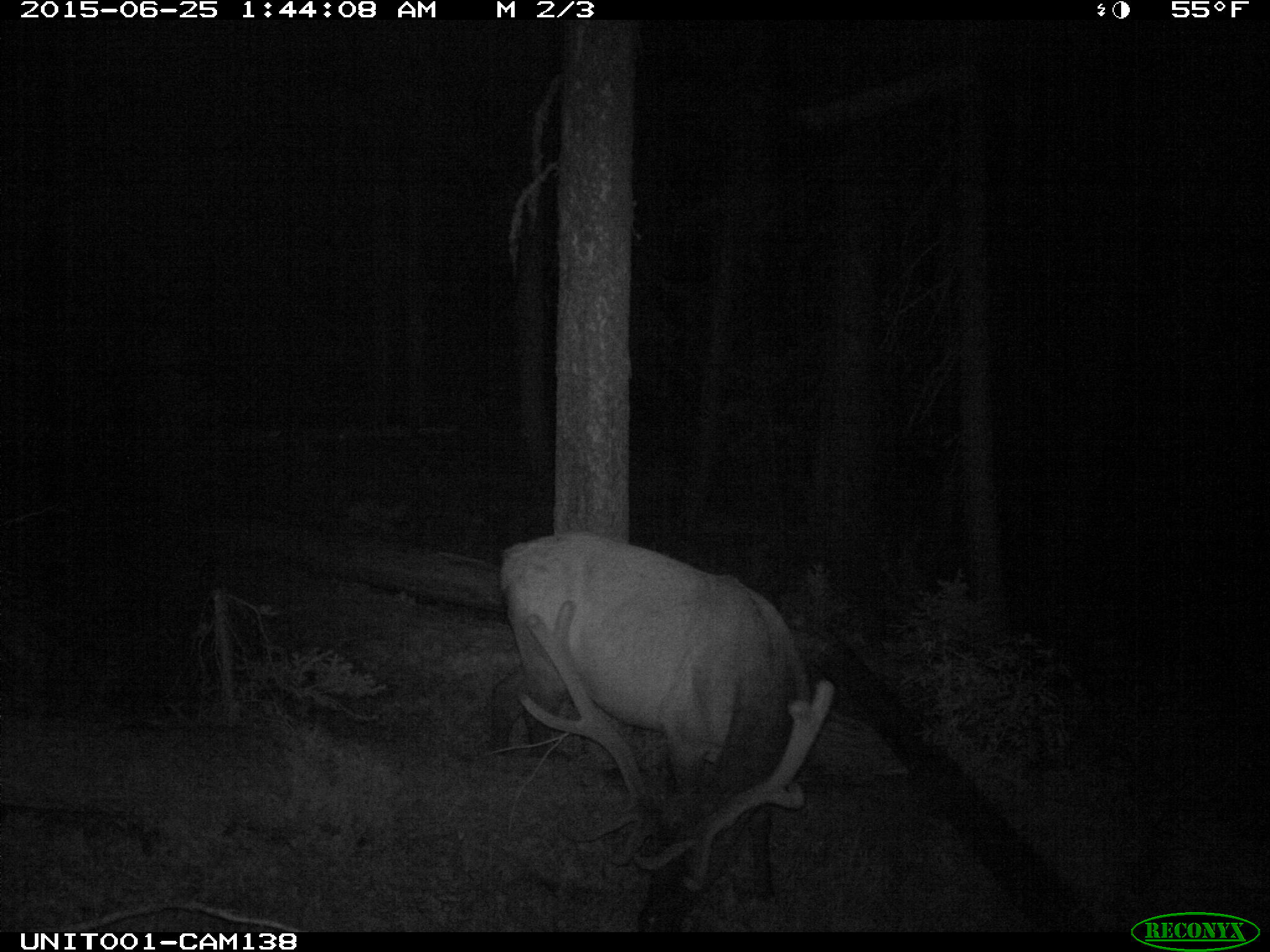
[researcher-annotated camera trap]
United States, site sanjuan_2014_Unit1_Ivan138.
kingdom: Animalia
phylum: Chordata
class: Mammalia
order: Artiodactyla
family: Cervidae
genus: Cervus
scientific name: Cervus elaphus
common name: red deer